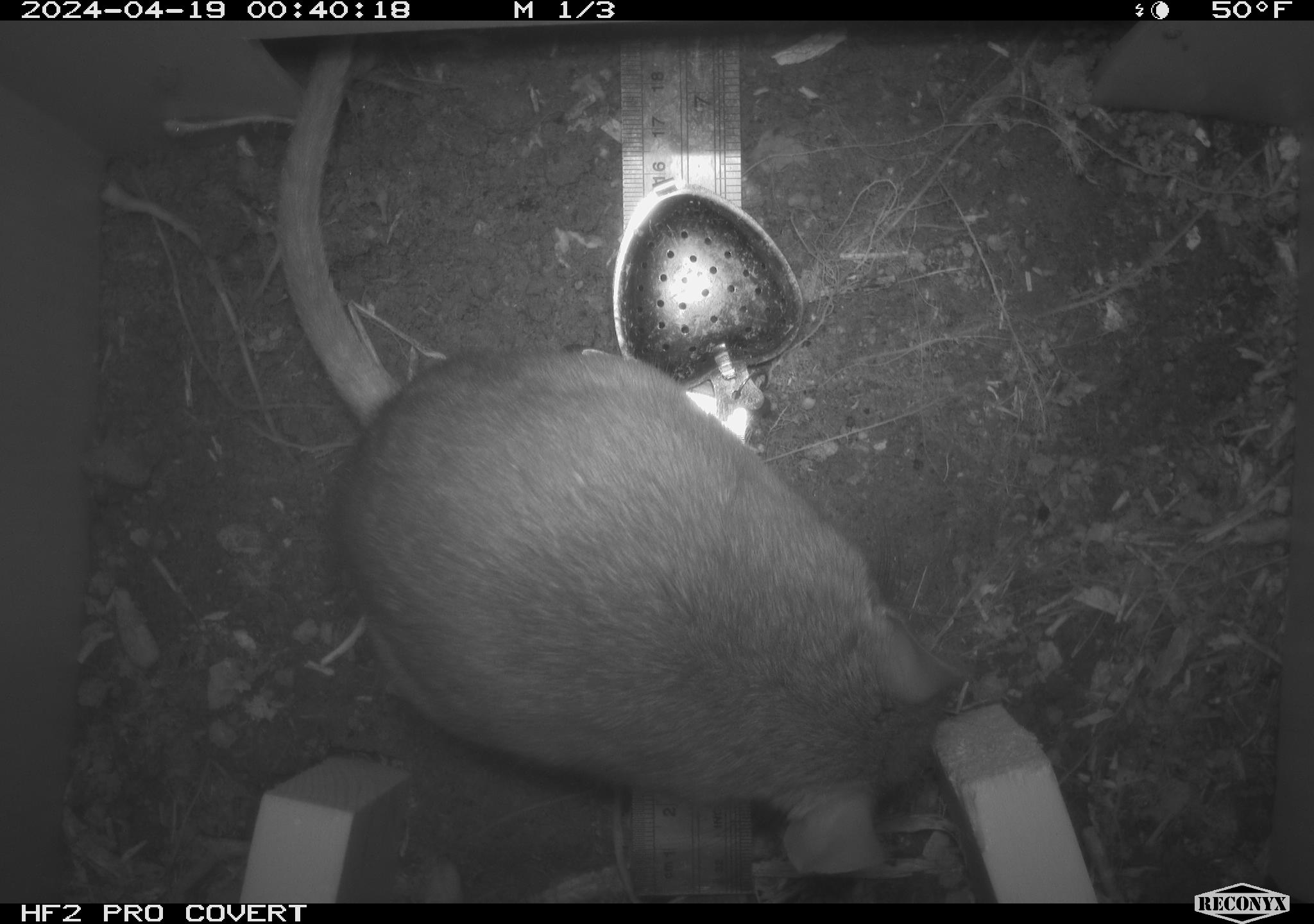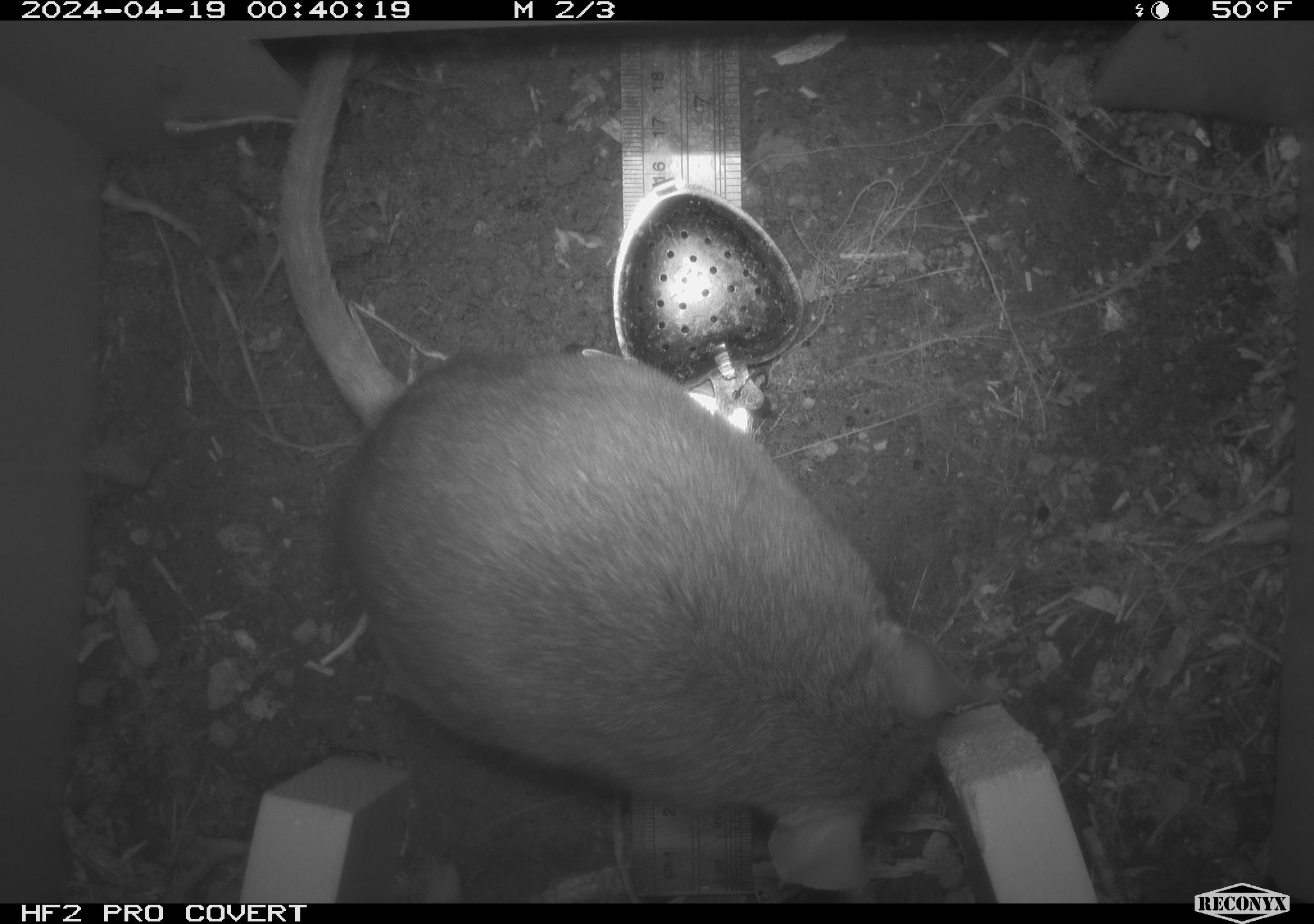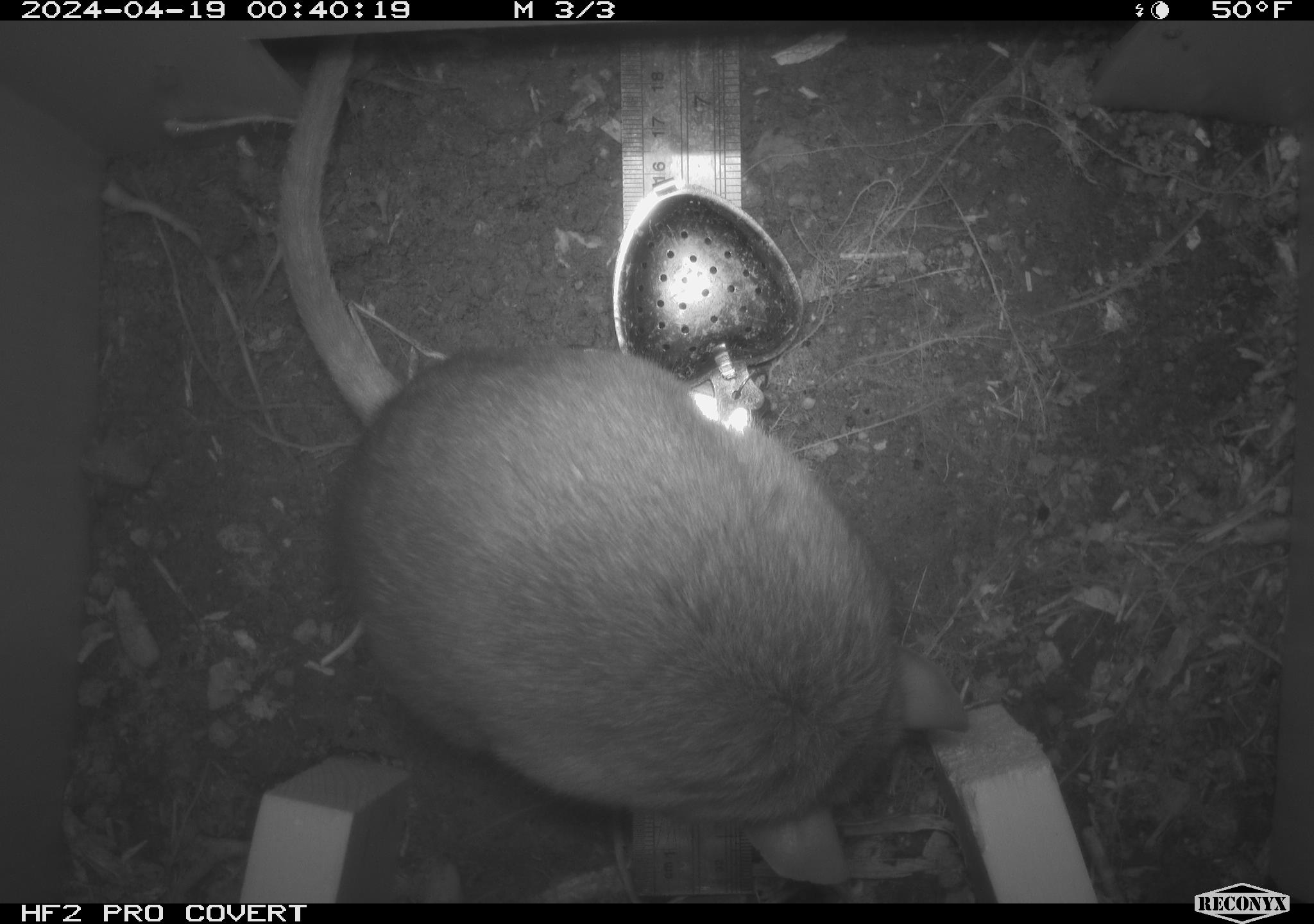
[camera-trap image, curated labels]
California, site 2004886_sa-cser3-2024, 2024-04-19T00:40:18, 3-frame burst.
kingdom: Animalia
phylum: Chordata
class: Mammalia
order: Rodentia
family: Muridae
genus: Rattus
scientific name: Rattus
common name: rat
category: rattus species